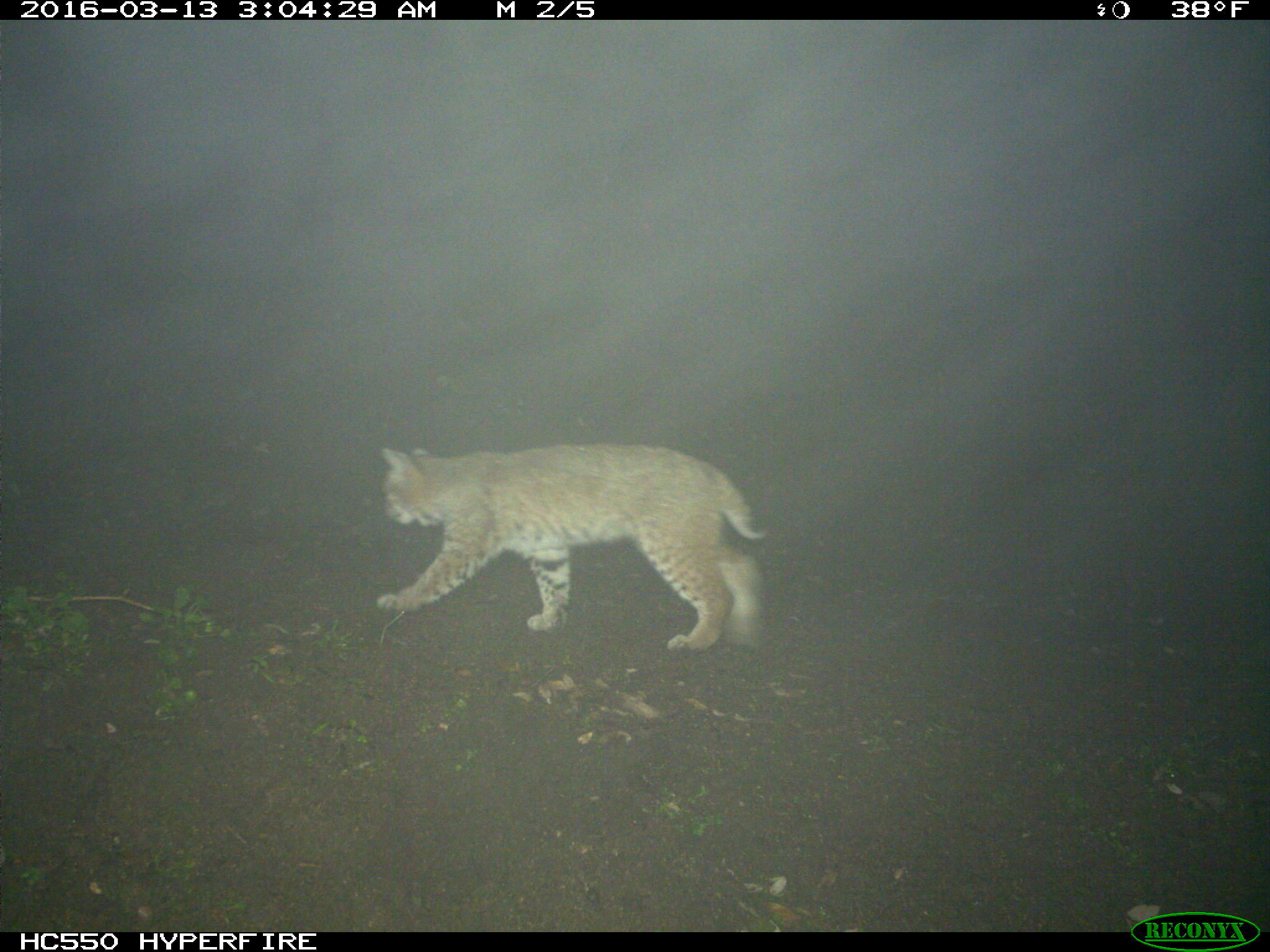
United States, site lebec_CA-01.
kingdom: Animalia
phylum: Chordata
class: Mammalia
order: Carnivora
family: Felidae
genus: Lynx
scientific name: Lynx rufus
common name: bobcat